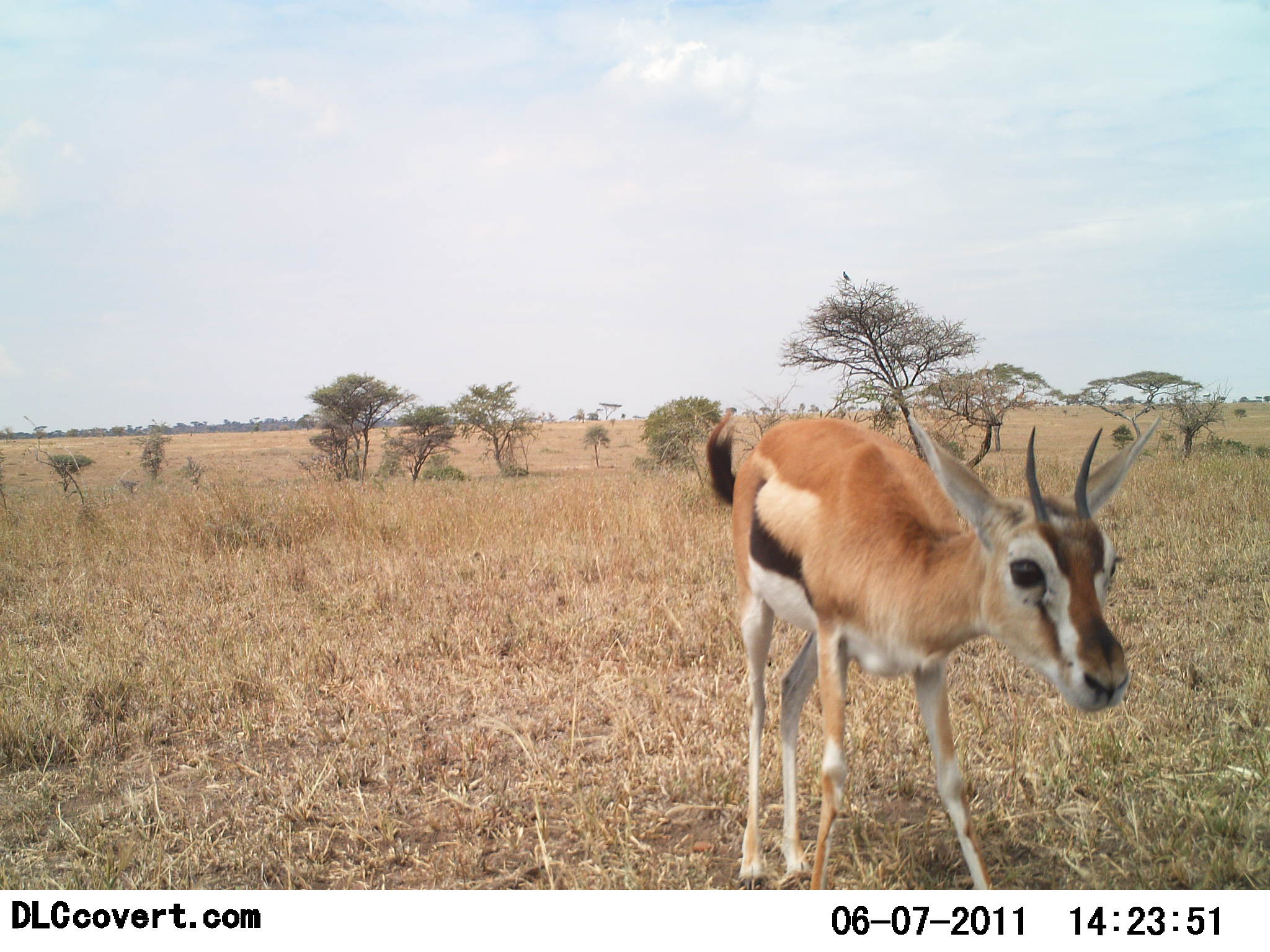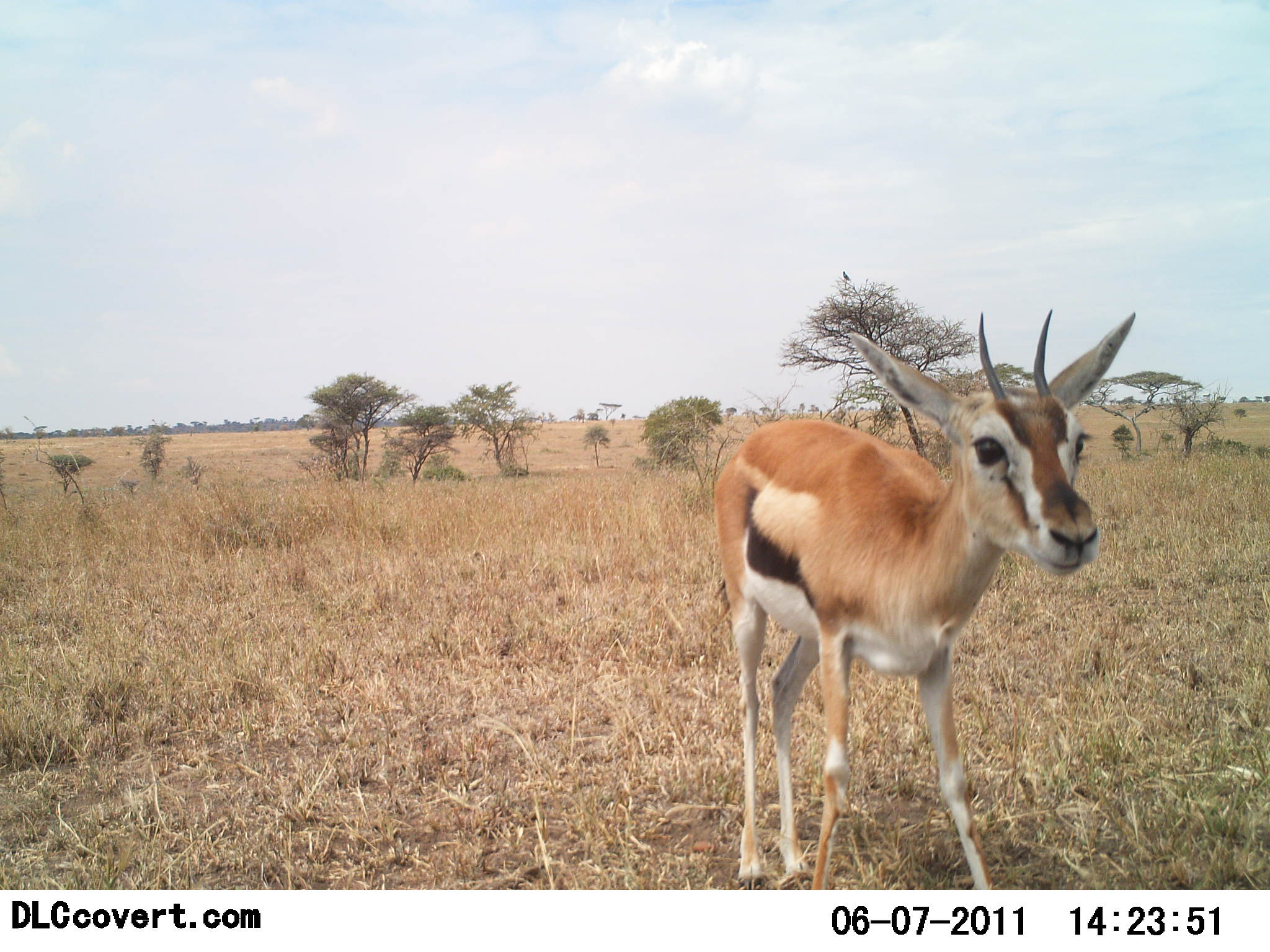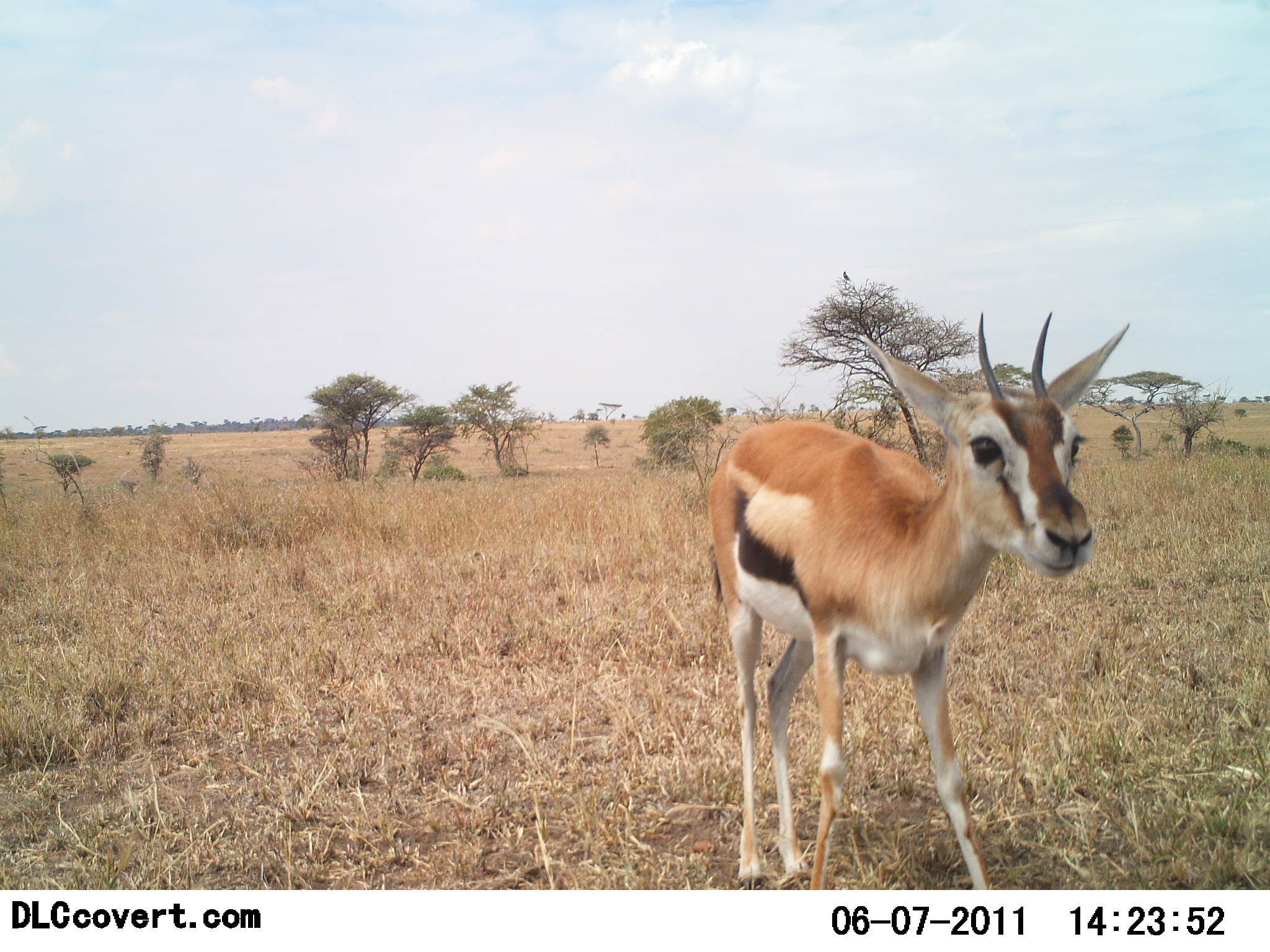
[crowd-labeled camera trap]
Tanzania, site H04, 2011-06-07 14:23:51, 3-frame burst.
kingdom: Animalia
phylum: Chordata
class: Mammalia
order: Artiodactyla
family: Bovidae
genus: Eudorcas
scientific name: Eudorcas thomsonii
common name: thomson's gazelle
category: gazellethomsons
Gazellethomsons (thomson's gazelle) (Eudorcas thomsonii), count 1. Behavior (volunteer vote fractions): standing 91%, resting 0%, moving 9%, interacting 9%. Young present (vote fraction): 27%. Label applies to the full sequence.